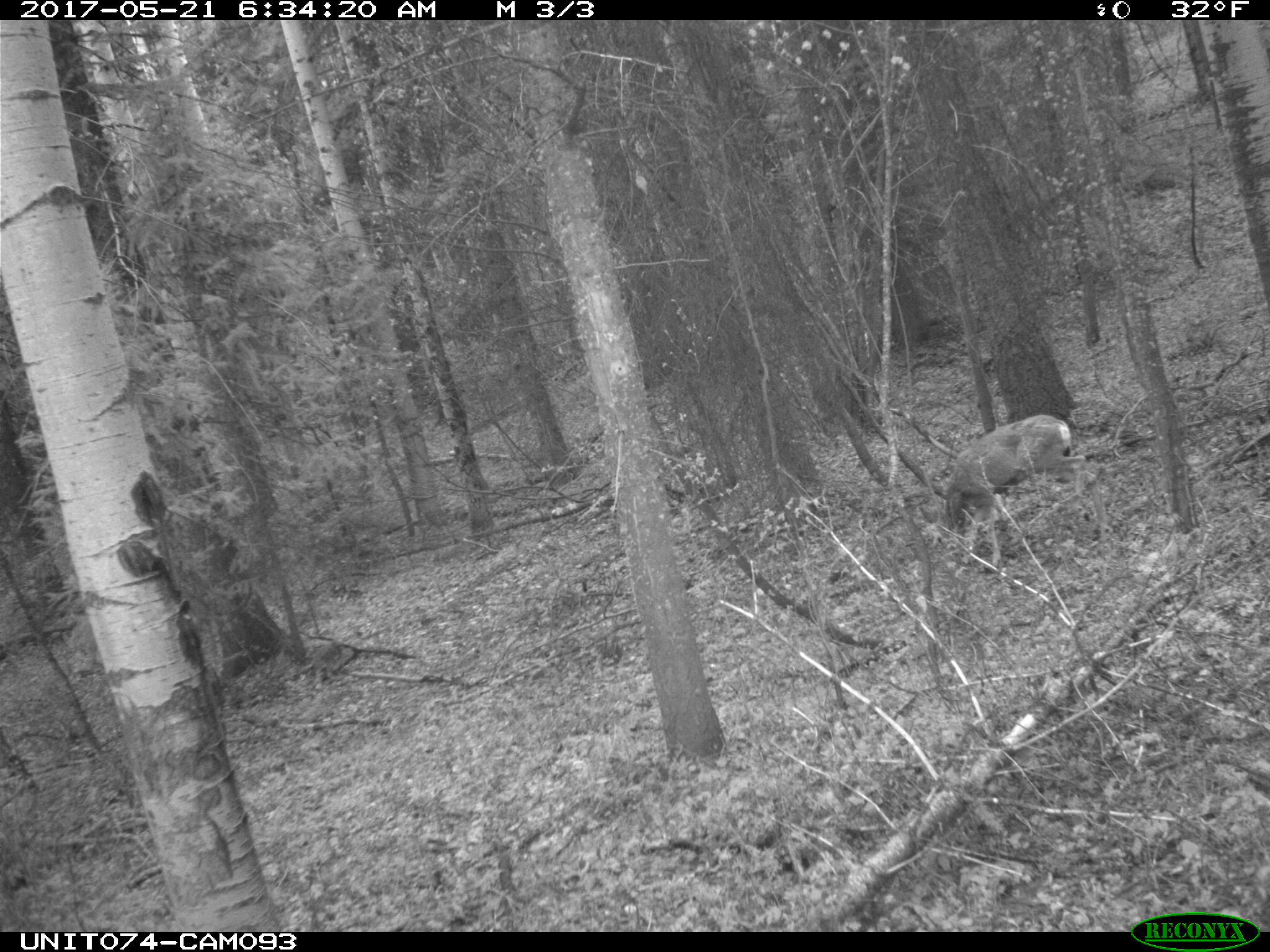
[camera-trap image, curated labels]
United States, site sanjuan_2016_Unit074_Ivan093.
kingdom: Animalia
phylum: Chordata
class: Mammalia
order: Artiodactyla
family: Cervidae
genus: Odocoileus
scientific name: Odocoileus hemionus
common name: mule deer